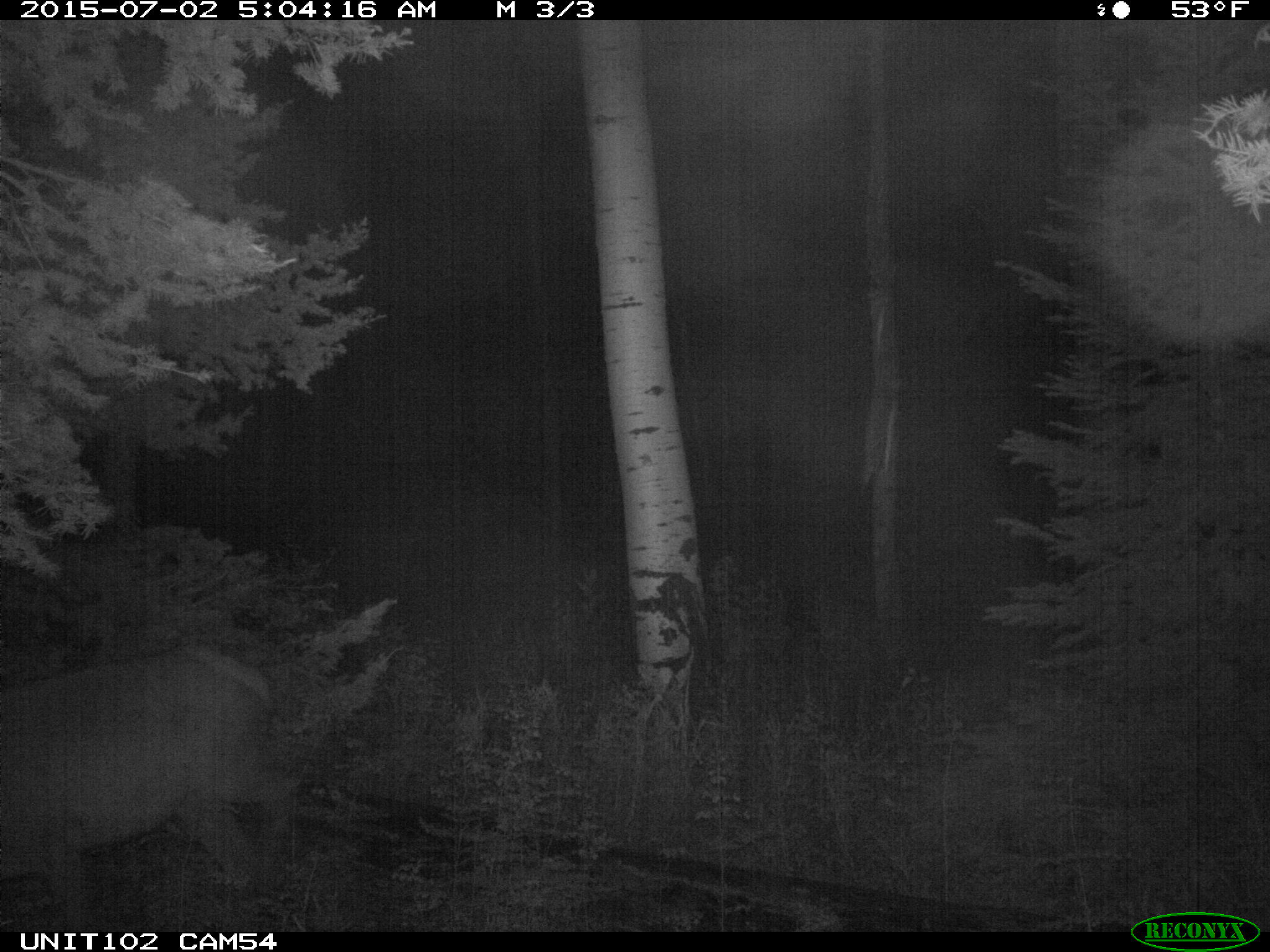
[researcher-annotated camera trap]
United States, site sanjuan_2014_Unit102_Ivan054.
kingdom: Animalia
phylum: Chordata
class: Mammalia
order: Artiodactyla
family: Cervidae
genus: Cervus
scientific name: Cervus elaphus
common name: red deer